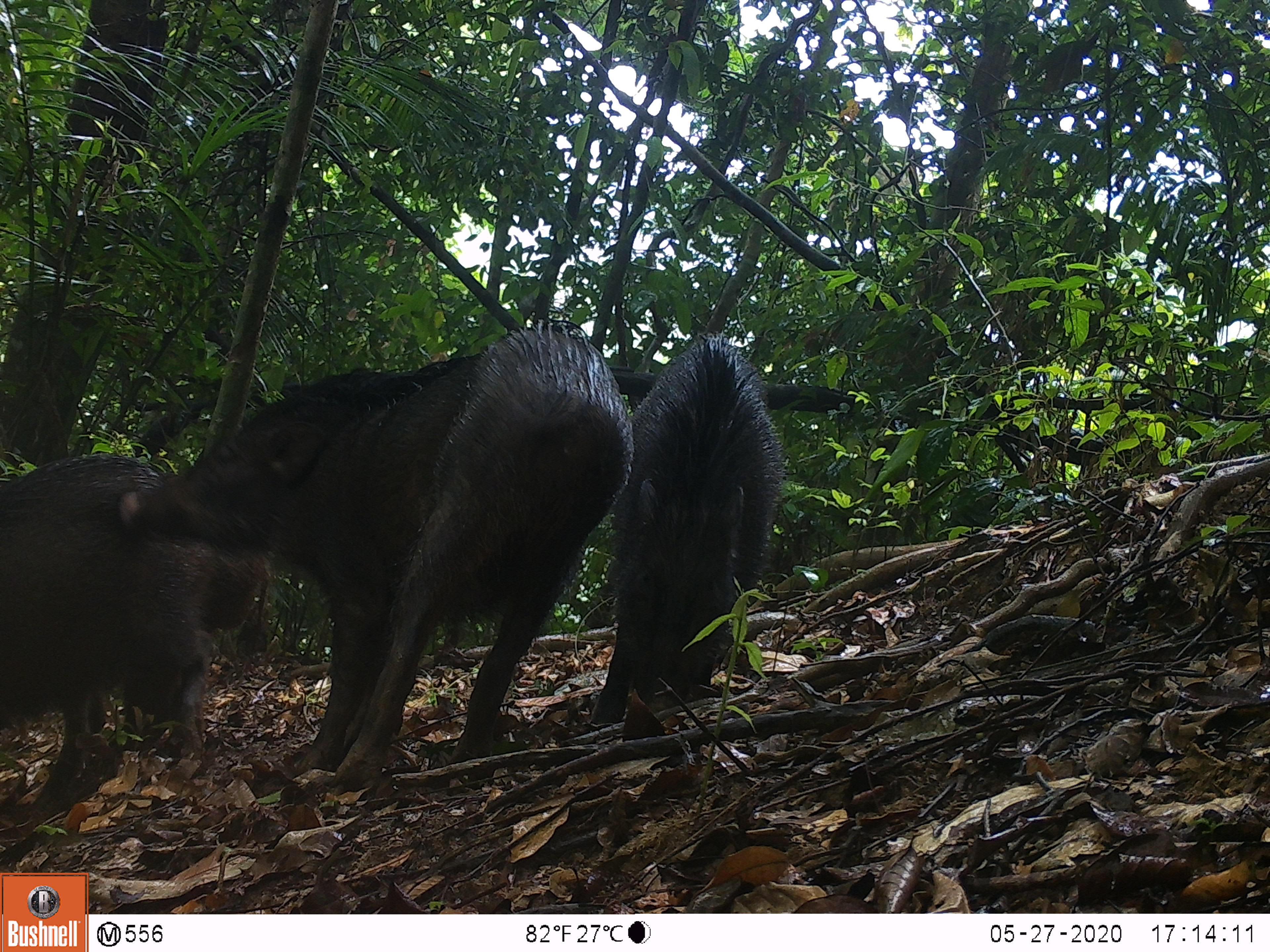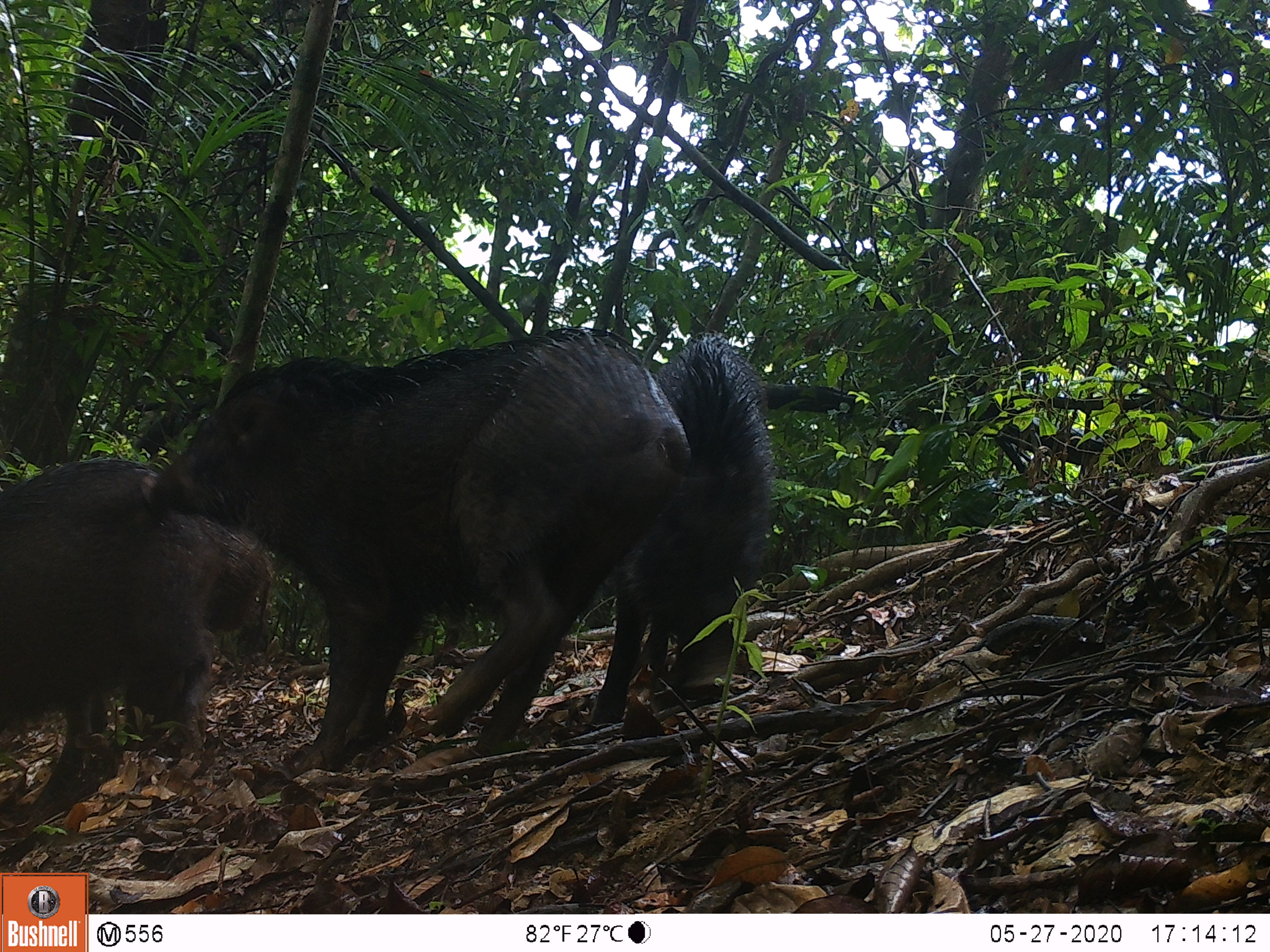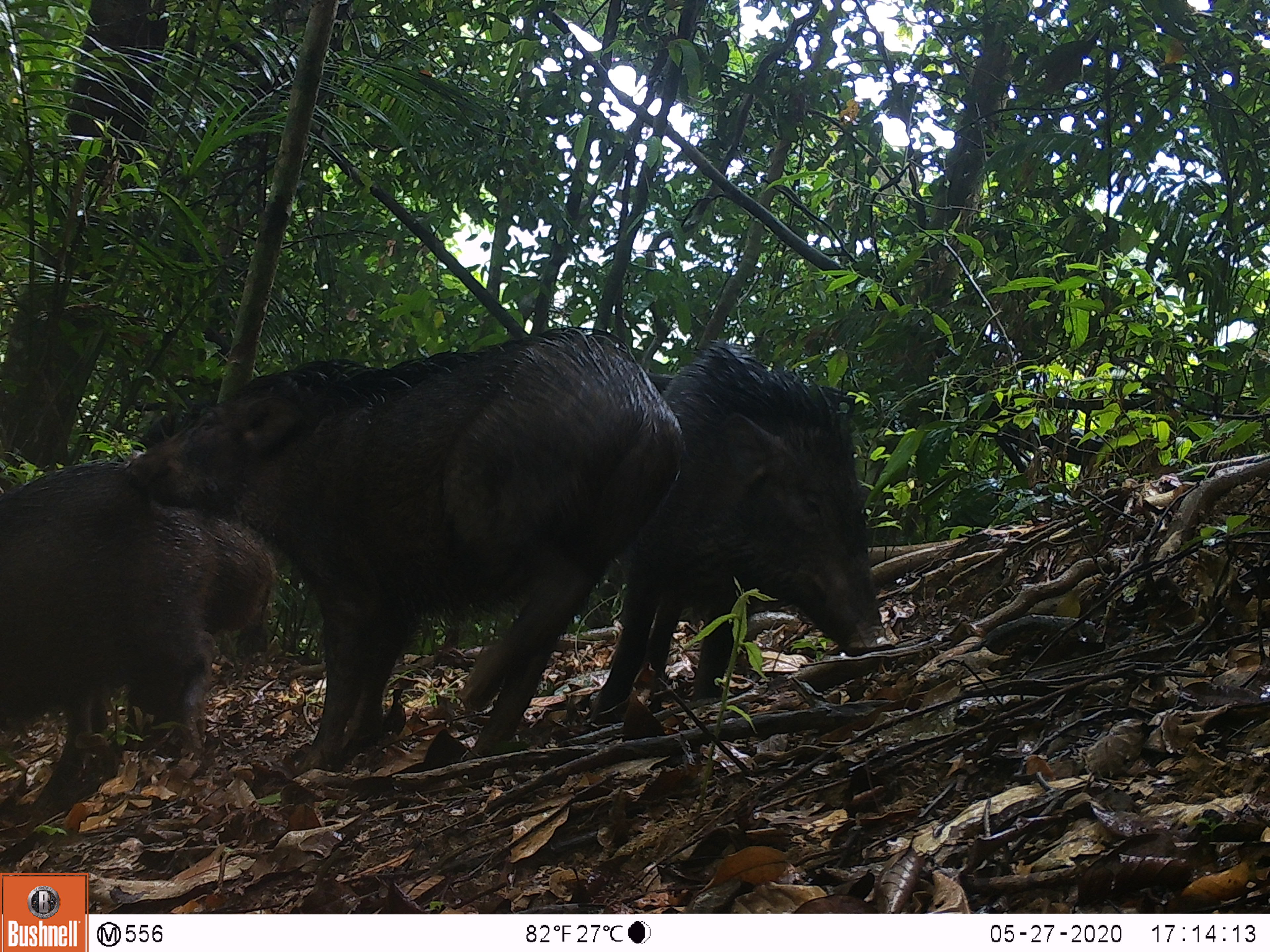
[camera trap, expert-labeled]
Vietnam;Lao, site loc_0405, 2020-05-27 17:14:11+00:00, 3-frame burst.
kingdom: Animalia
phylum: Chordata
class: Mammalia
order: Artiodactyla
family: Suidae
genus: Sus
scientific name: Sus scrofa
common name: eurasian wild pig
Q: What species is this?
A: Eurasian wild pig (Sus scrofa).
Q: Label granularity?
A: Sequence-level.